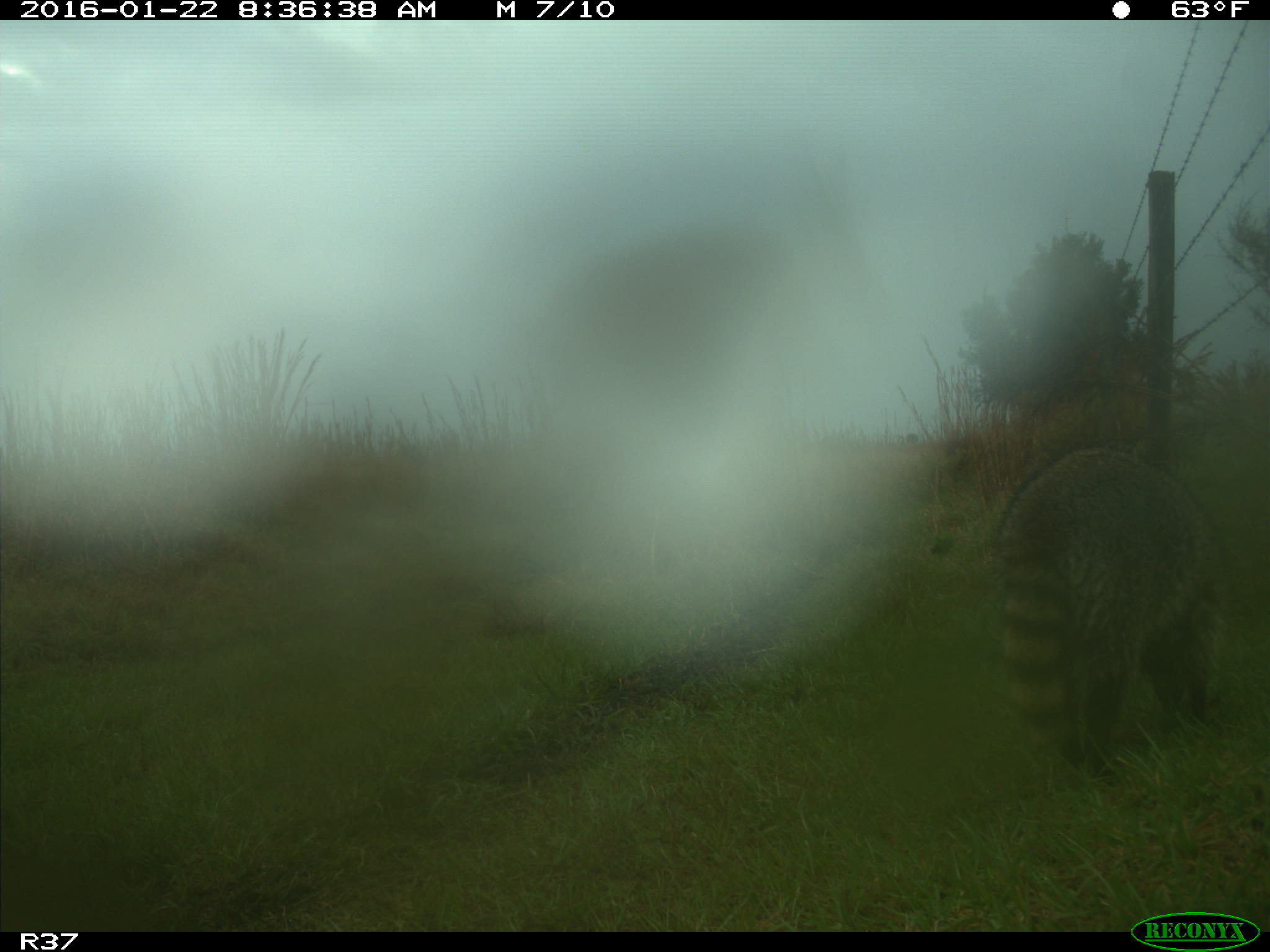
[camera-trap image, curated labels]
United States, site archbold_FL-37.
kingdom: Animalia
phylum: Chordata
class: Mammalia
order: Carnivora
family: Procyonidae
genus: Procyon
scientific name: Procyon lotor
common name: common raccoon